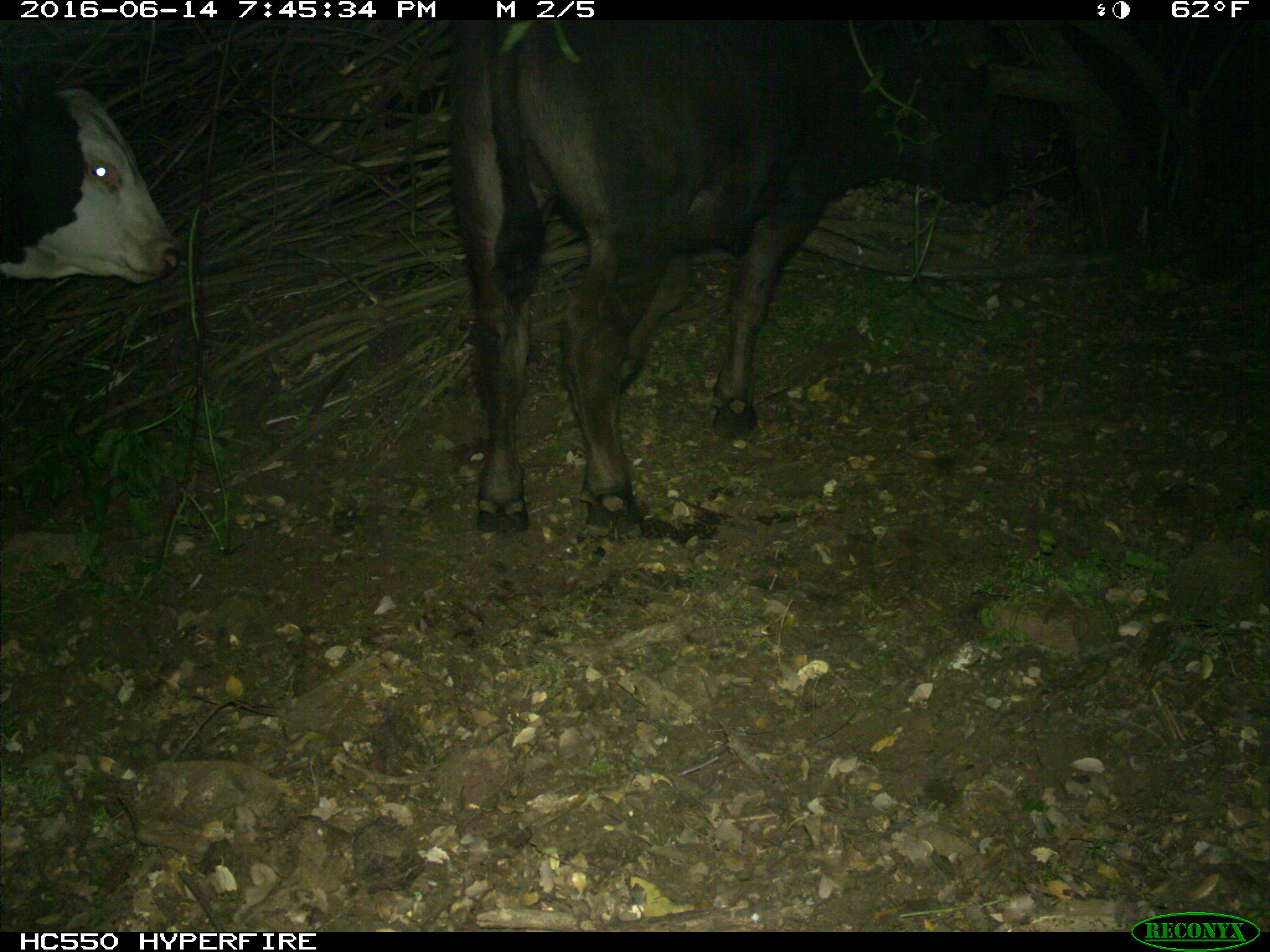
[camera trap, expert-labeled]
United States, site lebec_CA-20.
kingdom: Animalia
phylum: Chordata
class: Mammalia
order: Artiodactyla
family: Bovidae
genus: Bos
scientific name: Bos taurus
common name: domestic cow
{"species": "Bos taurus (domestic cow)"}